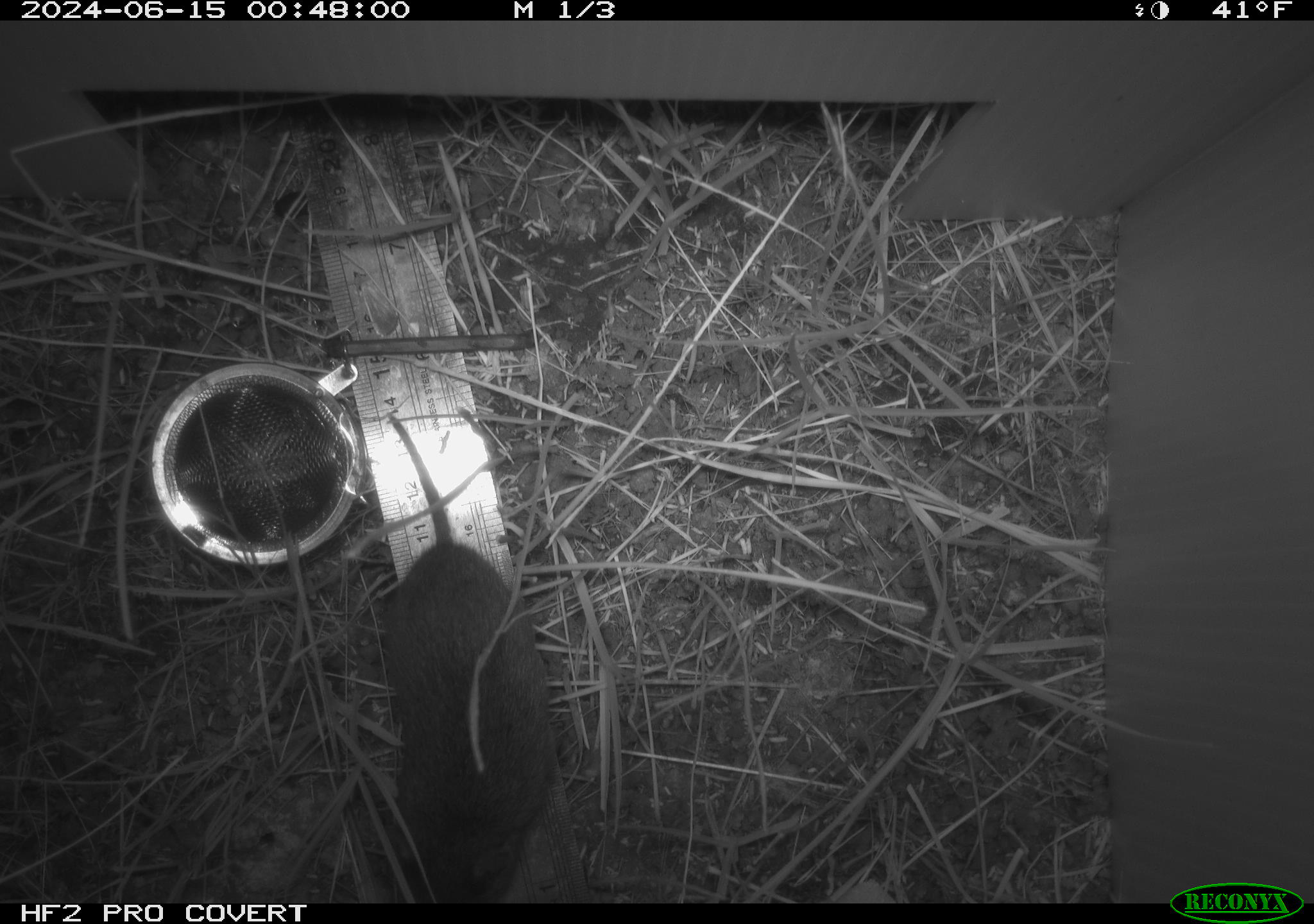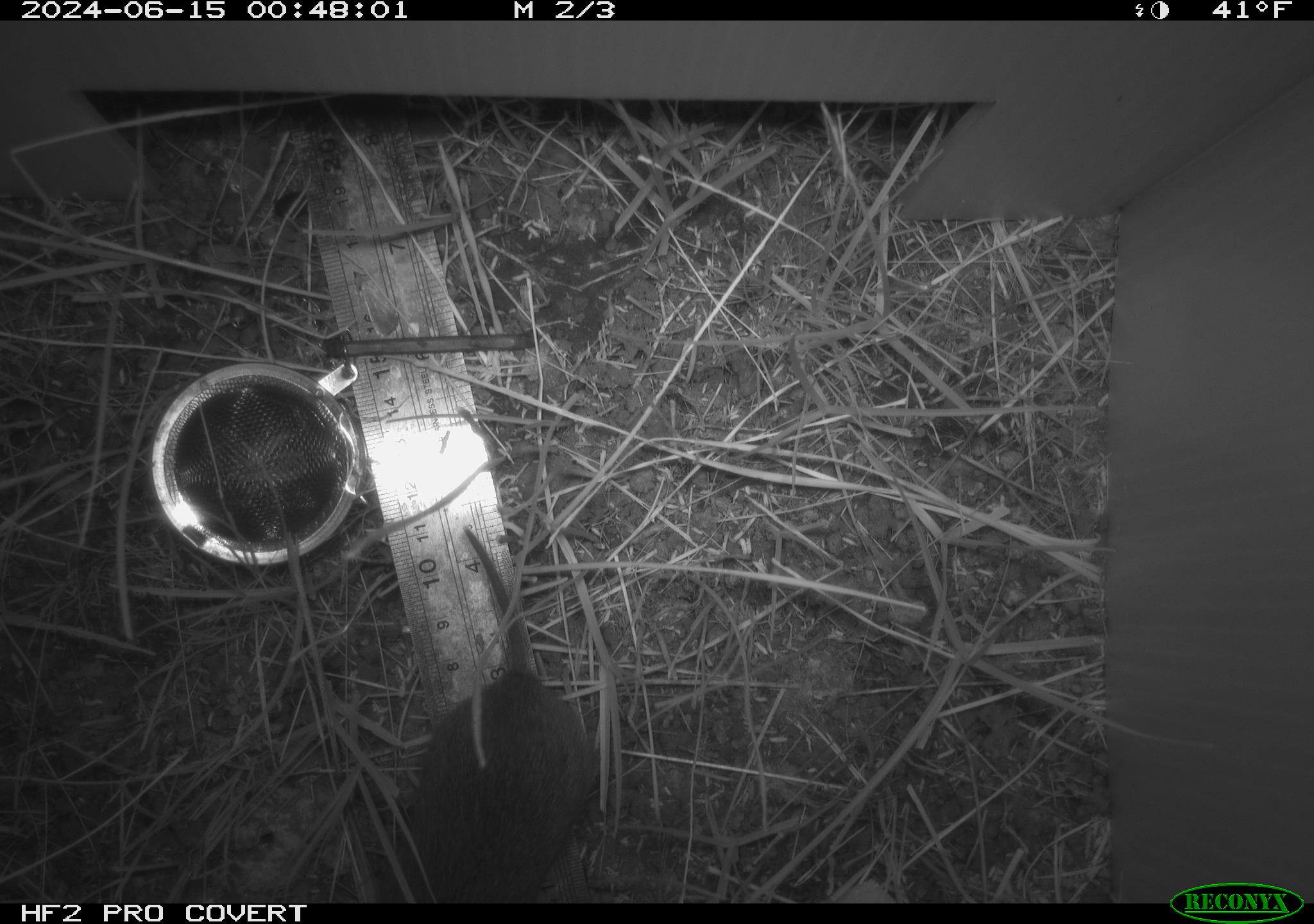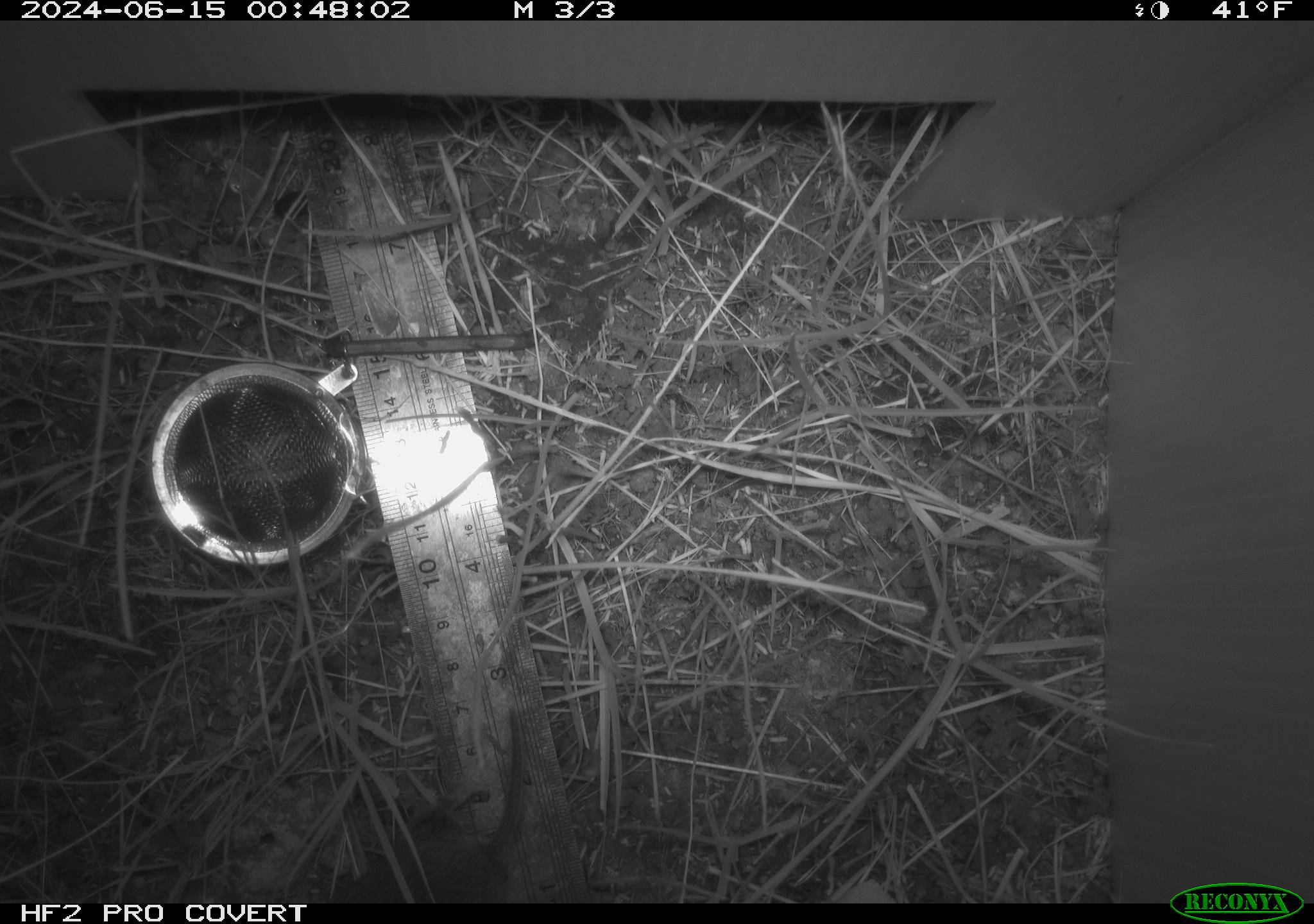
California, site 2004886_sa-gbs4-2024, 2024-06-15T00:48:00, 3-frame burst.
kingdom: Animalia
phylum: Chordata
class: Mammalia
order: Rodentia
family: Cricetidae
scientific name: Arvicolinae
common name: voles, lemmings, and muskrats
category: arvicolinae subfamily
Arvicolinae subfamily (voles, lemmings, and muskrats) (Arvicolinae).